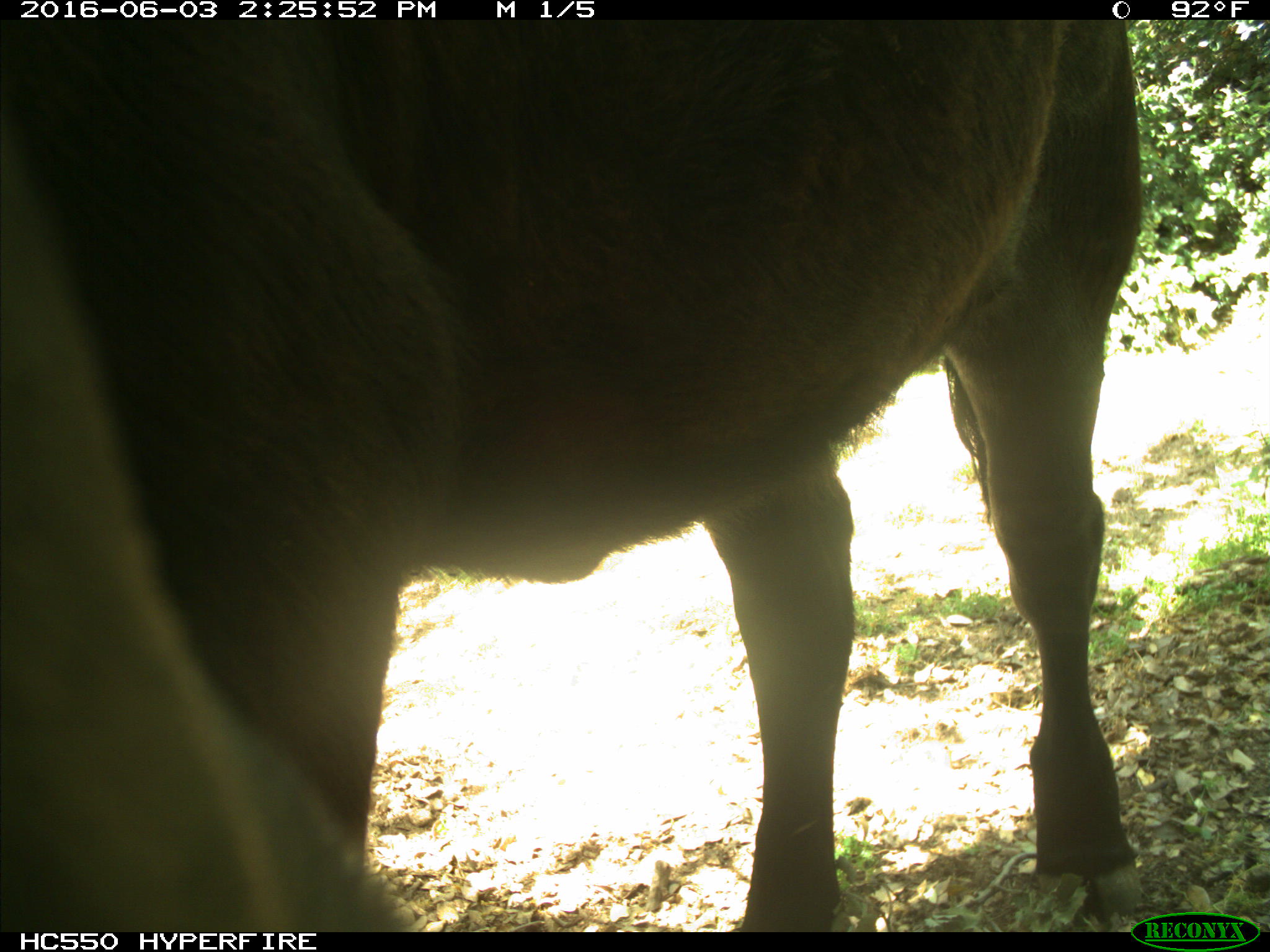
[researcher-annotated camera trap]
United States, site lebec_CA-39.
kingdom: Animalia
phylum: Chordata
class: Mammalia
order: Artiodactyla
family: Bovidae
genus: Bos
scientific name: Bos taurus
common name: domestic cow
Bos taurus (domestic cow).